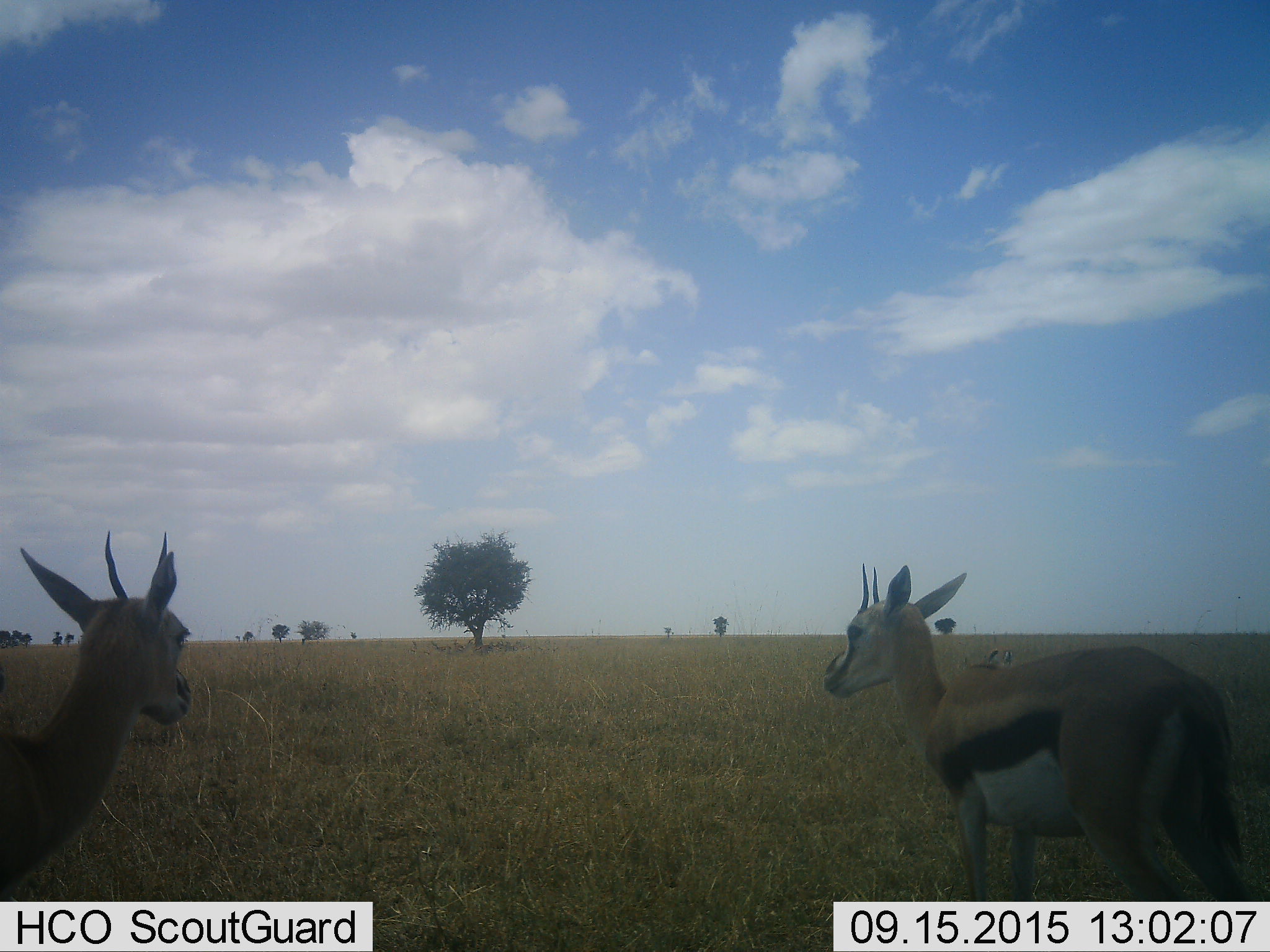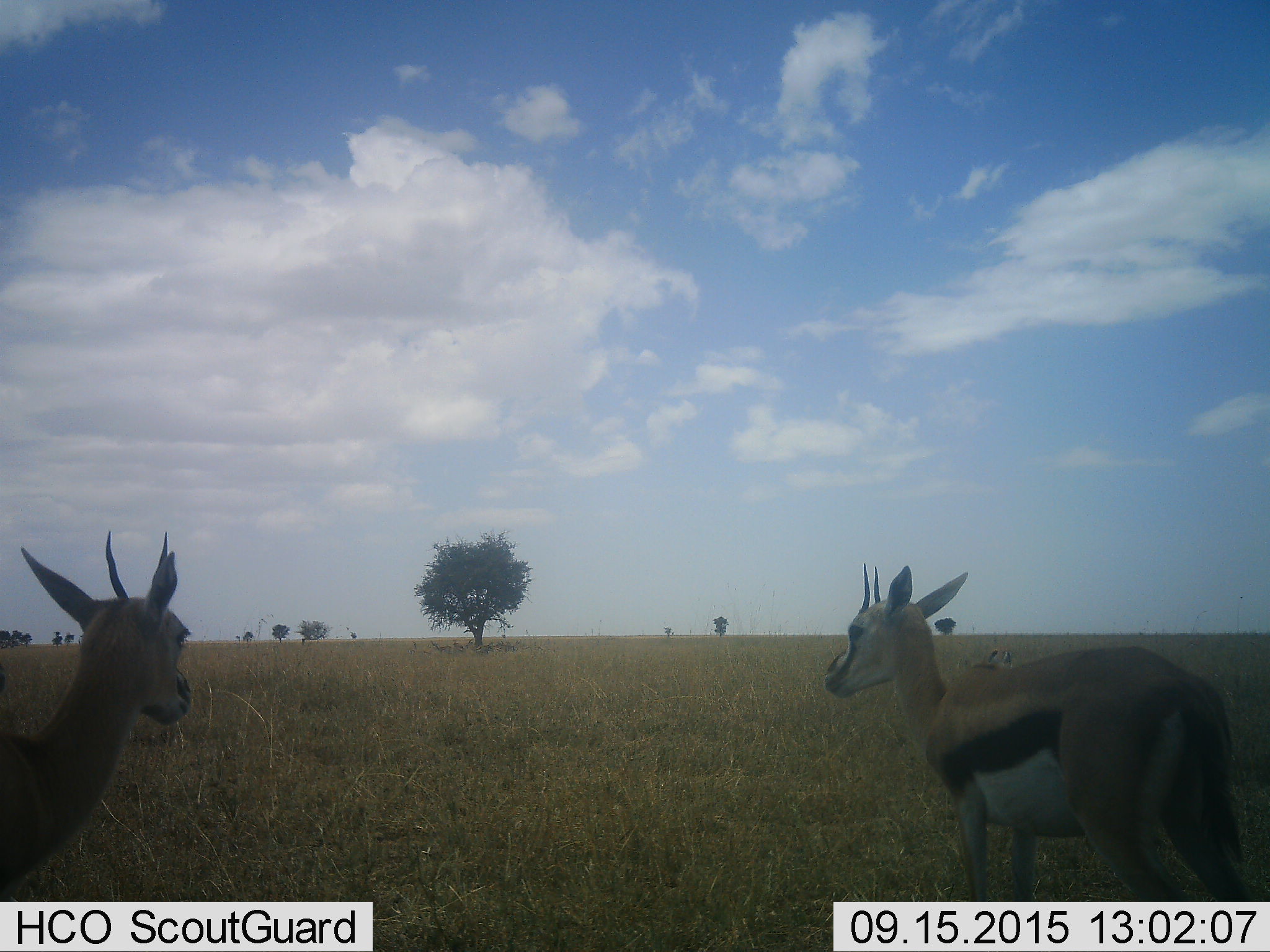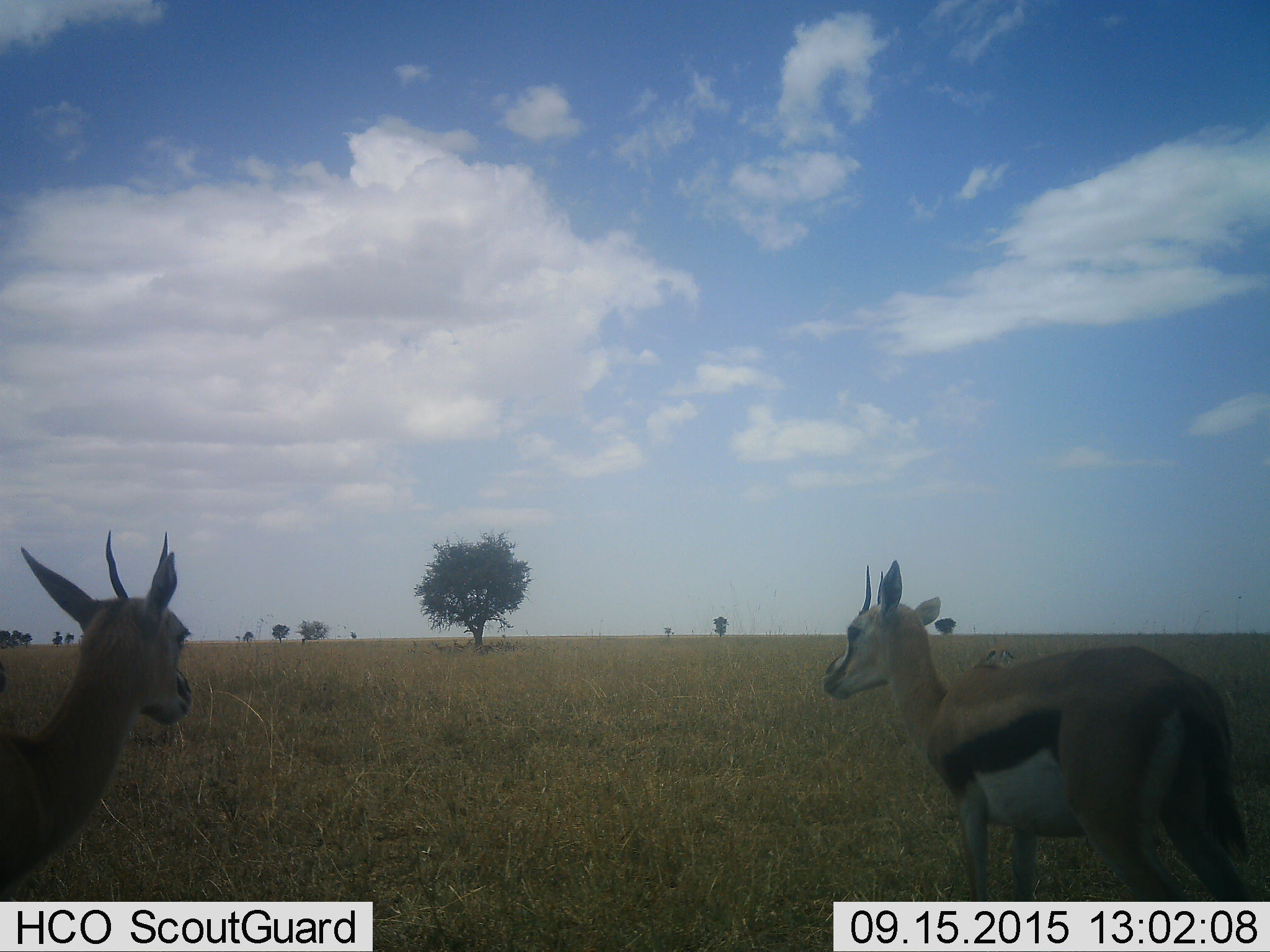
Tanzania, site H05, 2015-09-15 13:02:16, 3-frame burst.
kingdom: Animalia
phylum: Chordata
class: Mammalia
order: Artiodactyla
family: Bovidae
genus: Eudorcas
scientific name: Eudorcas thomsonii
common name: thomson's gazelle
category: gazellethomsons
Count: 3.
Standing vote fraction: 88%.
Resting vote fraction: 25%.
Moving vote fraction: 12%.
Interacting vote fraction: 0%.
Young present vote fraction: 25%.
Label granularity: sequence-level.